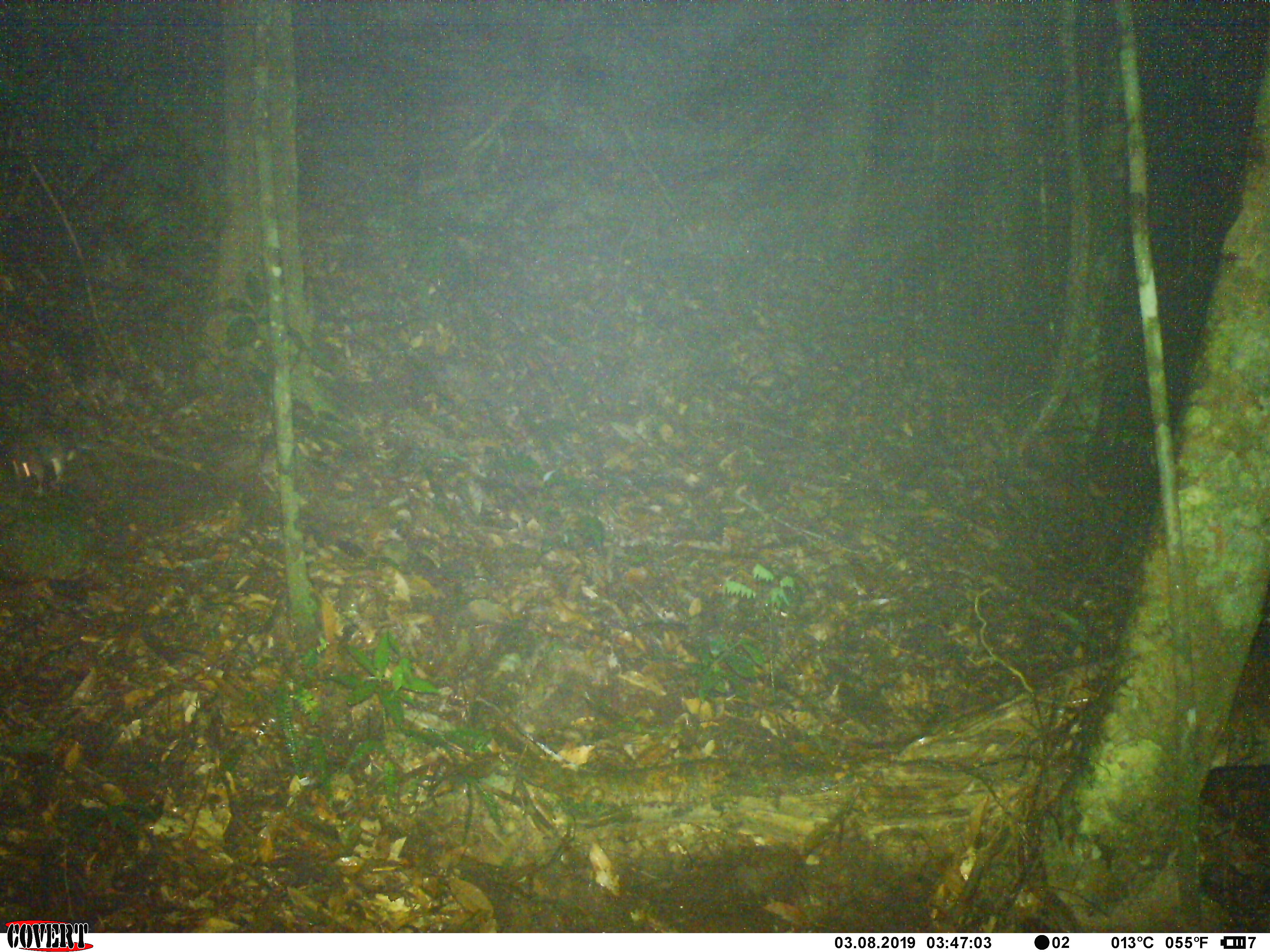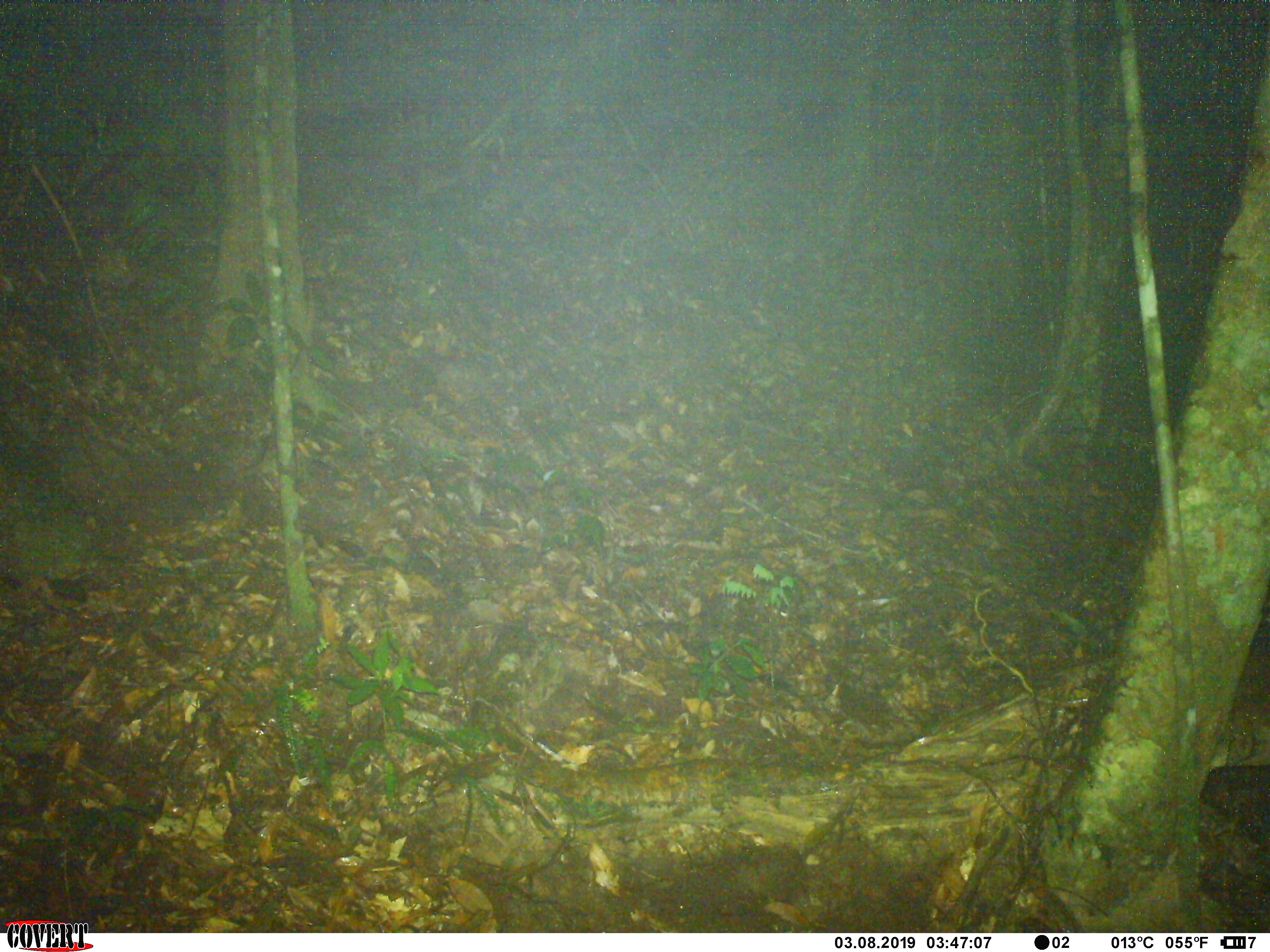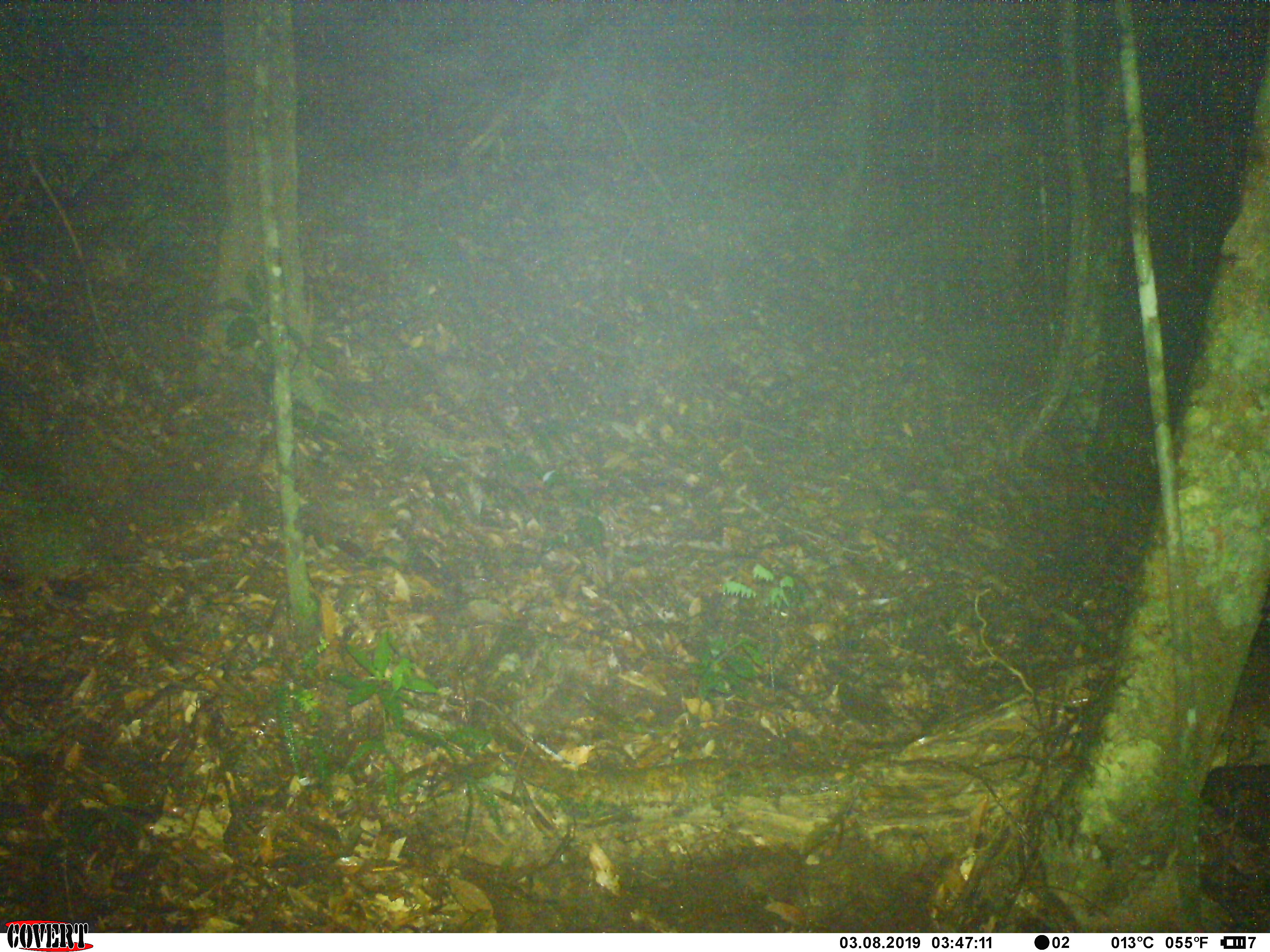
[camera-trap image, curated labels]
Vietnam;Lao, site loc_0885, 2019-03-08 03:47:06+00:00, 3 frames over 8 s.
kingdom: Animalia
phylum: Chordata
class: Mammalia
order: Rodentia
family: Muridae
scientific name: Muridae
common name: old-world mice and rats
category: unidentified murid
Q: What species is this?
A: Unidentified murid (old-world mice and rats) (Muridae).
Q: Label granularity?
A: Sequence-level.